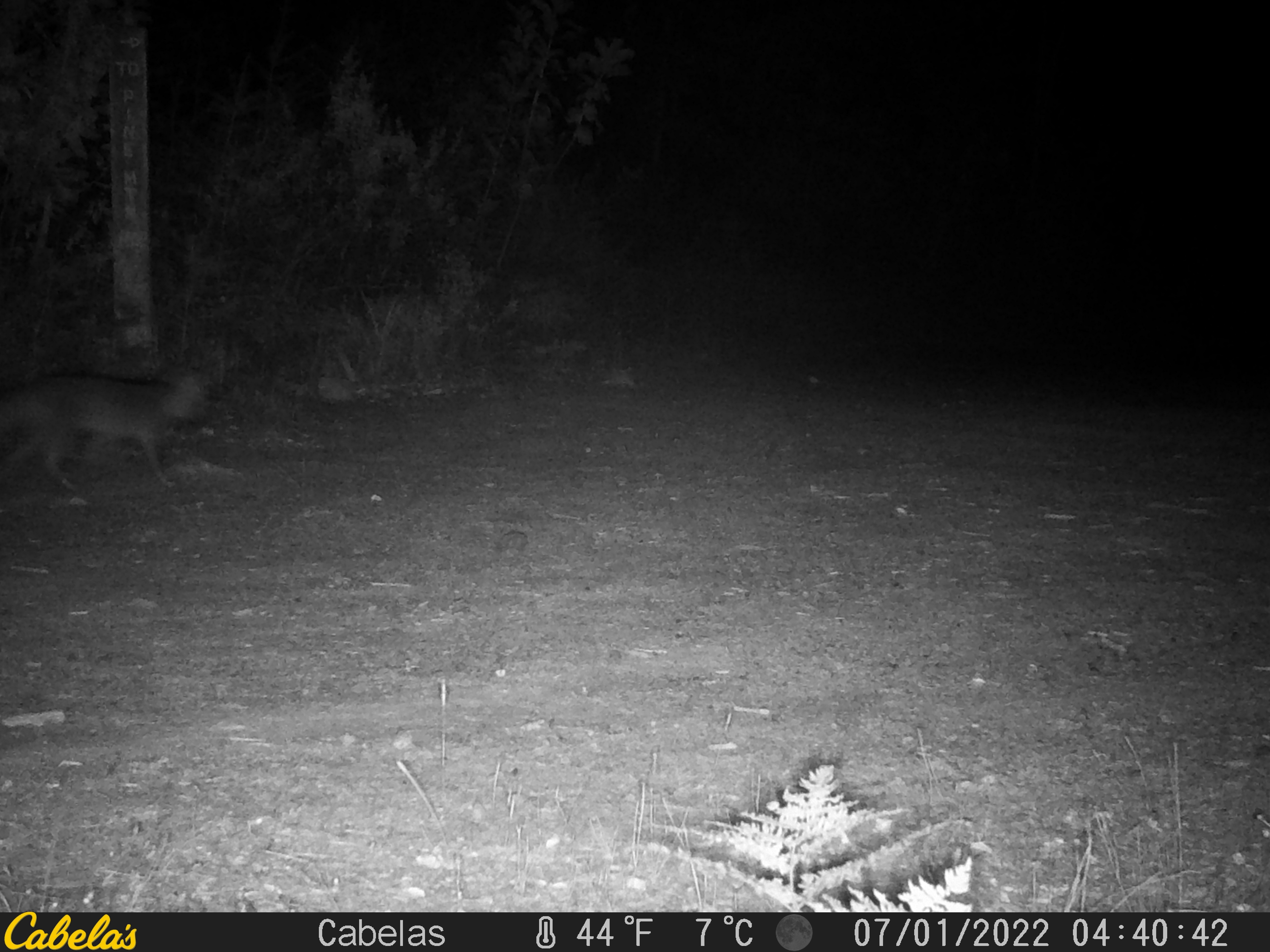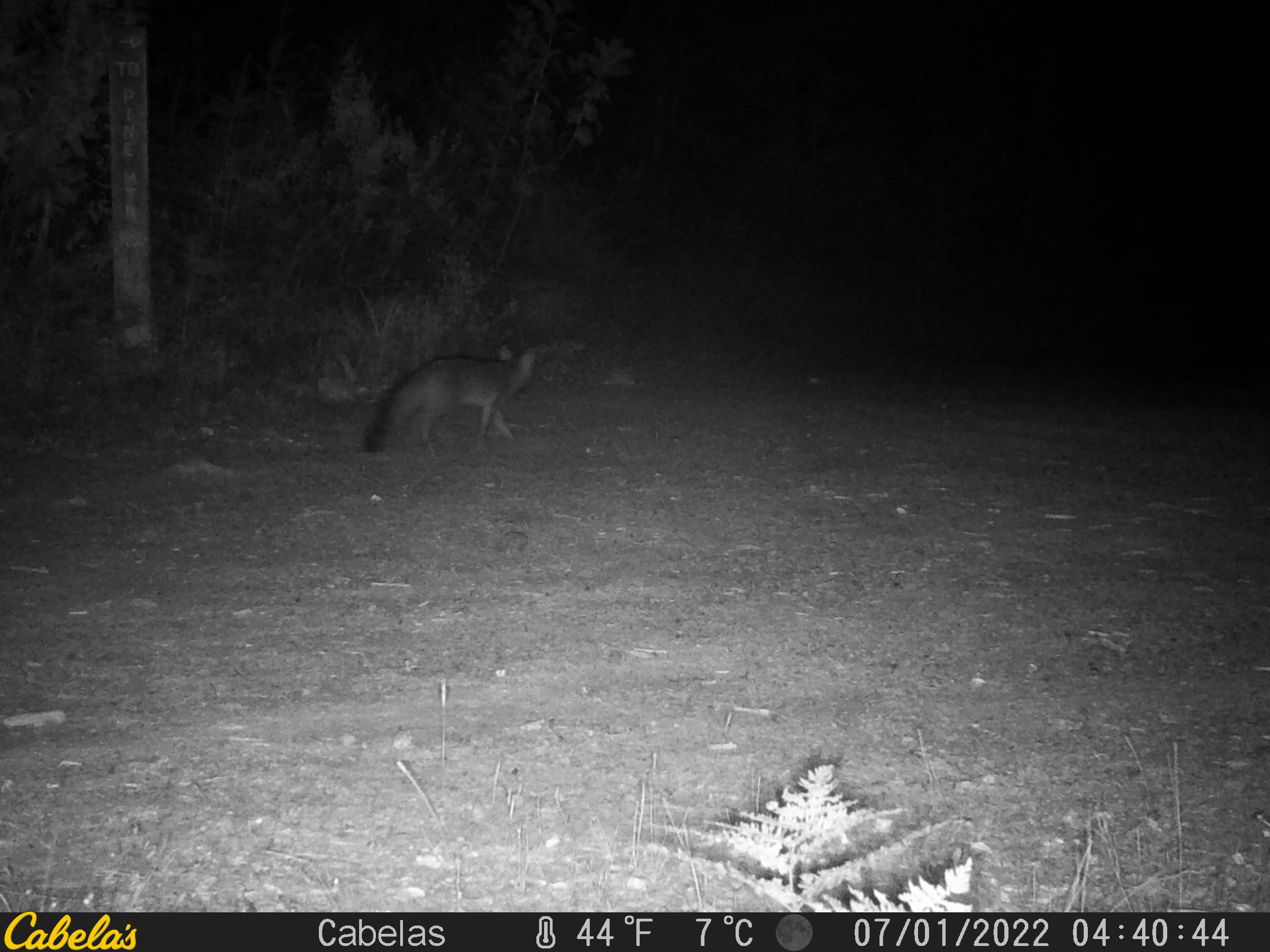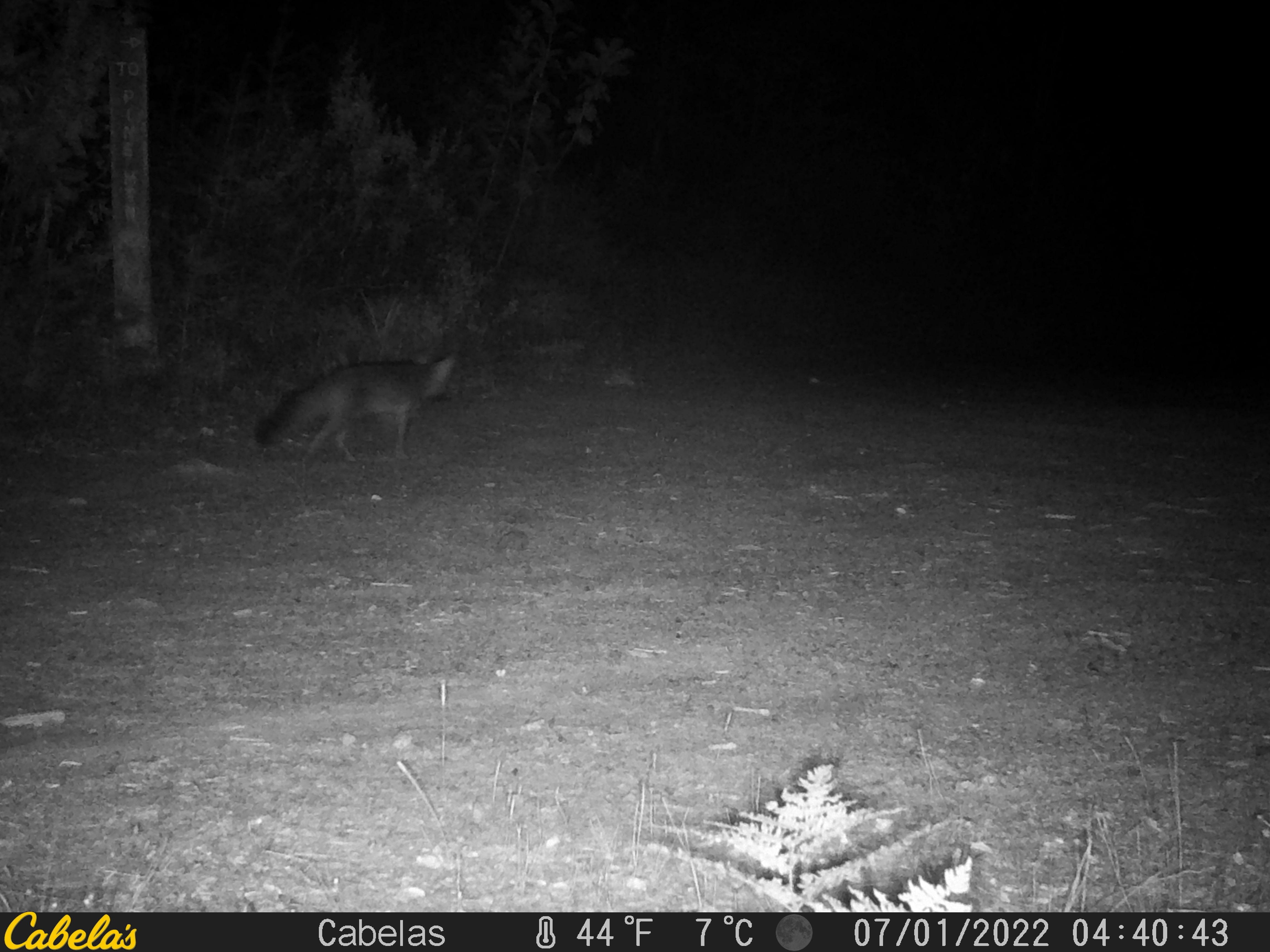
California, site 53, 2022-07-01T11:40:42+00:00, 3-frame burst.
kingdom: Animalia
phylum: Chordata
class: Mammalia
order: Carnivora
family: Canidae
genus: Urocyon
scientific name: Urocyon cinereoargenteus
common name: gray fox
Gray fox (Urocyon cinereoargenteus).